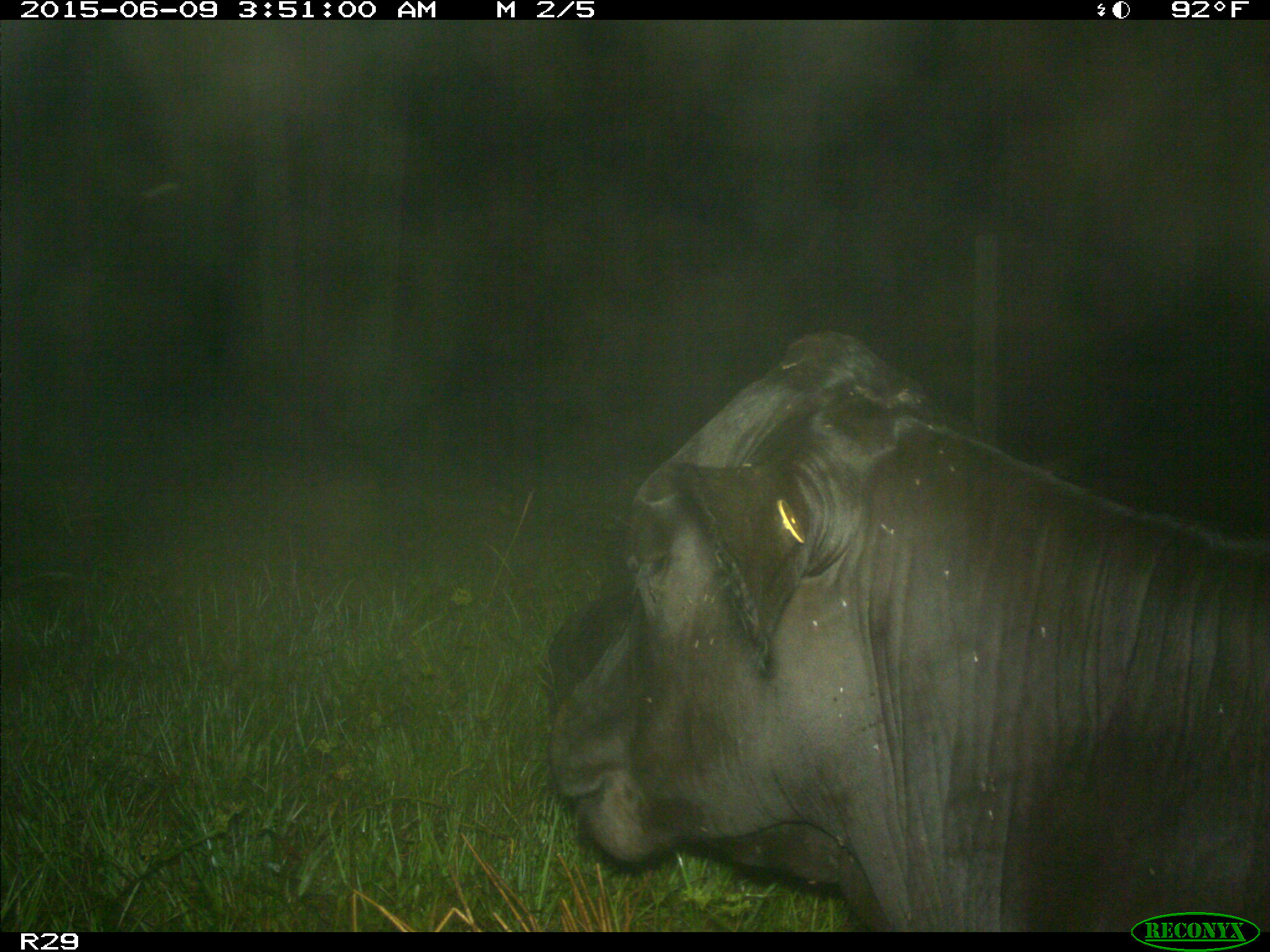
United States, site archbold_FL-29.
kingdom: Animalia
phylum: Chordata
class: Mammalia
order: Artiodactyla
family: Bovidae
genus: Bos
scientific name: Bos taurus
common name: domestic cow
Bos taurus (domestic cow).